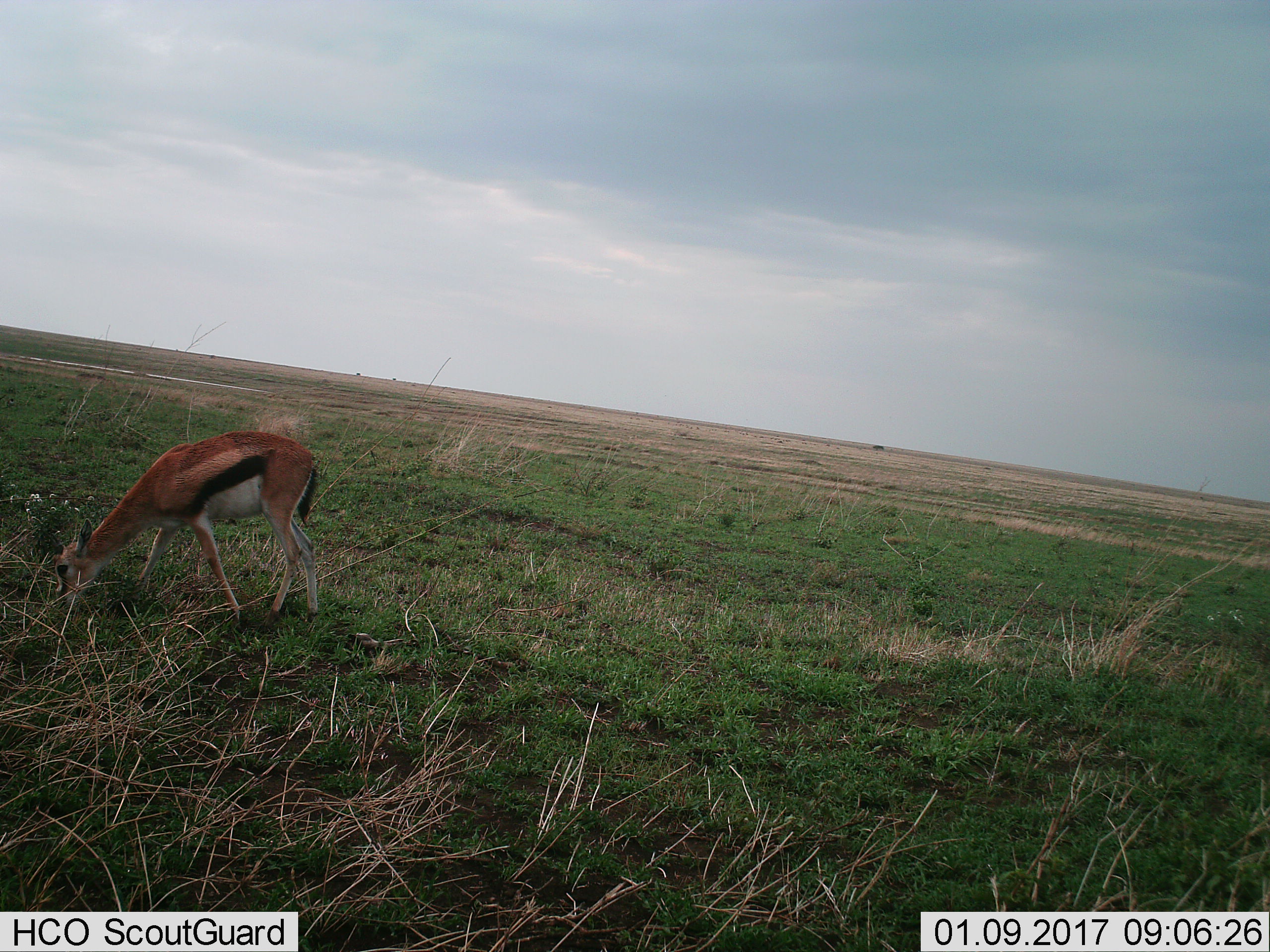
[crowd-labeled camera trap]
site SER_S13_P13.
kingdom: Animalia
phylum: Chordata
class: Mammalia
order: Artiodactyla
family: Bovidae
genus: Eudorcas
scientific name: Eudorcas thomsonii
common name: thomson's gazelle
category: gazellethomsons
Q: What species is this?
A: Gazellethomsons (thomson's gazelle) (Eudorcas thomsonii).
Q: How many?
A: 1.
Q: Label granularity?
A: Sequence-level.